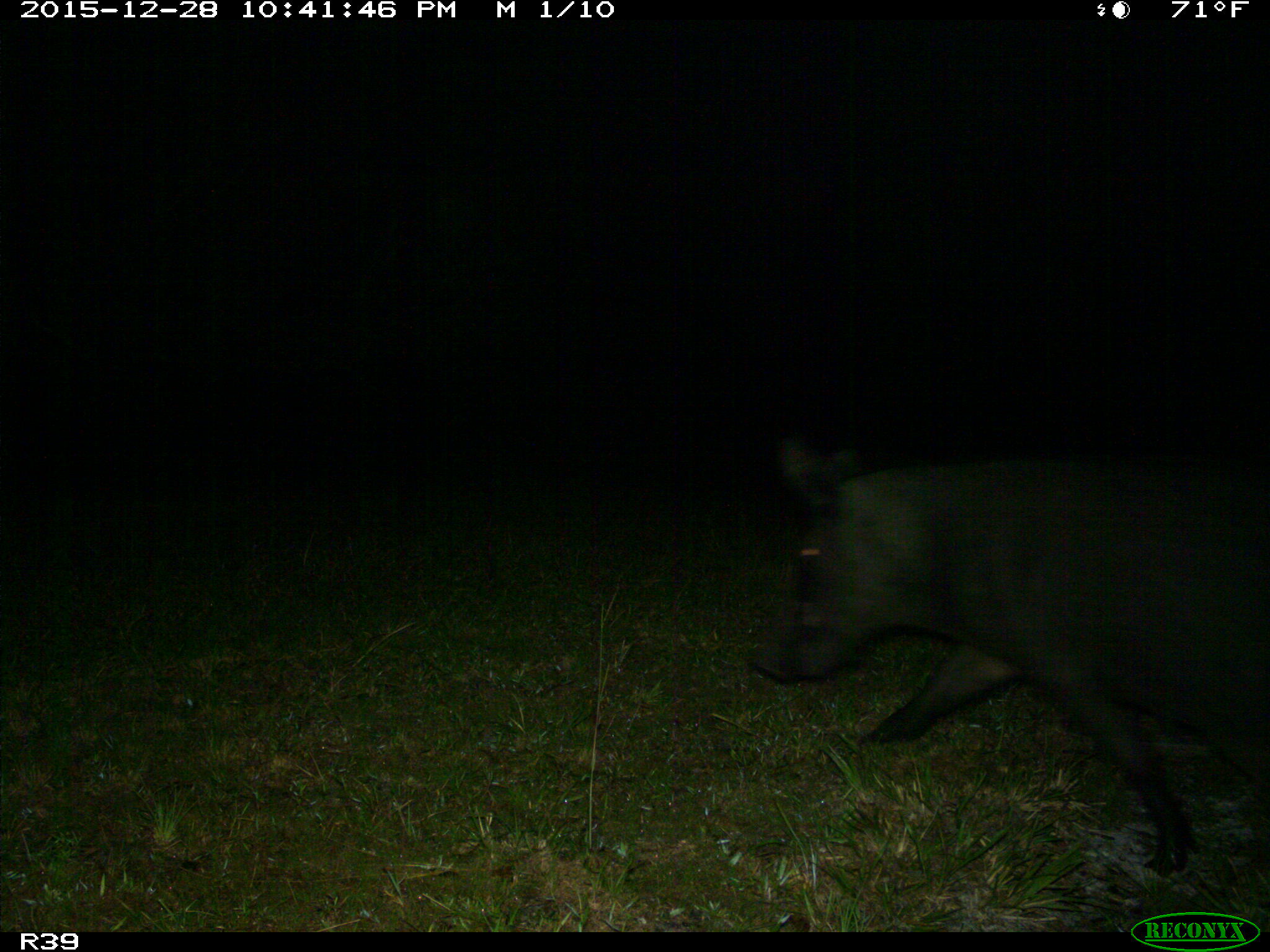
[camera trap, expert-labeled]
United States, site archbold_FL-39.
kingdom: Animalia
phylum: Chordata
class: Mammalia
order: Artiodactyla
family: Suidae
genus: Sus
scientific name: Sus scrofa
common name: wild boar